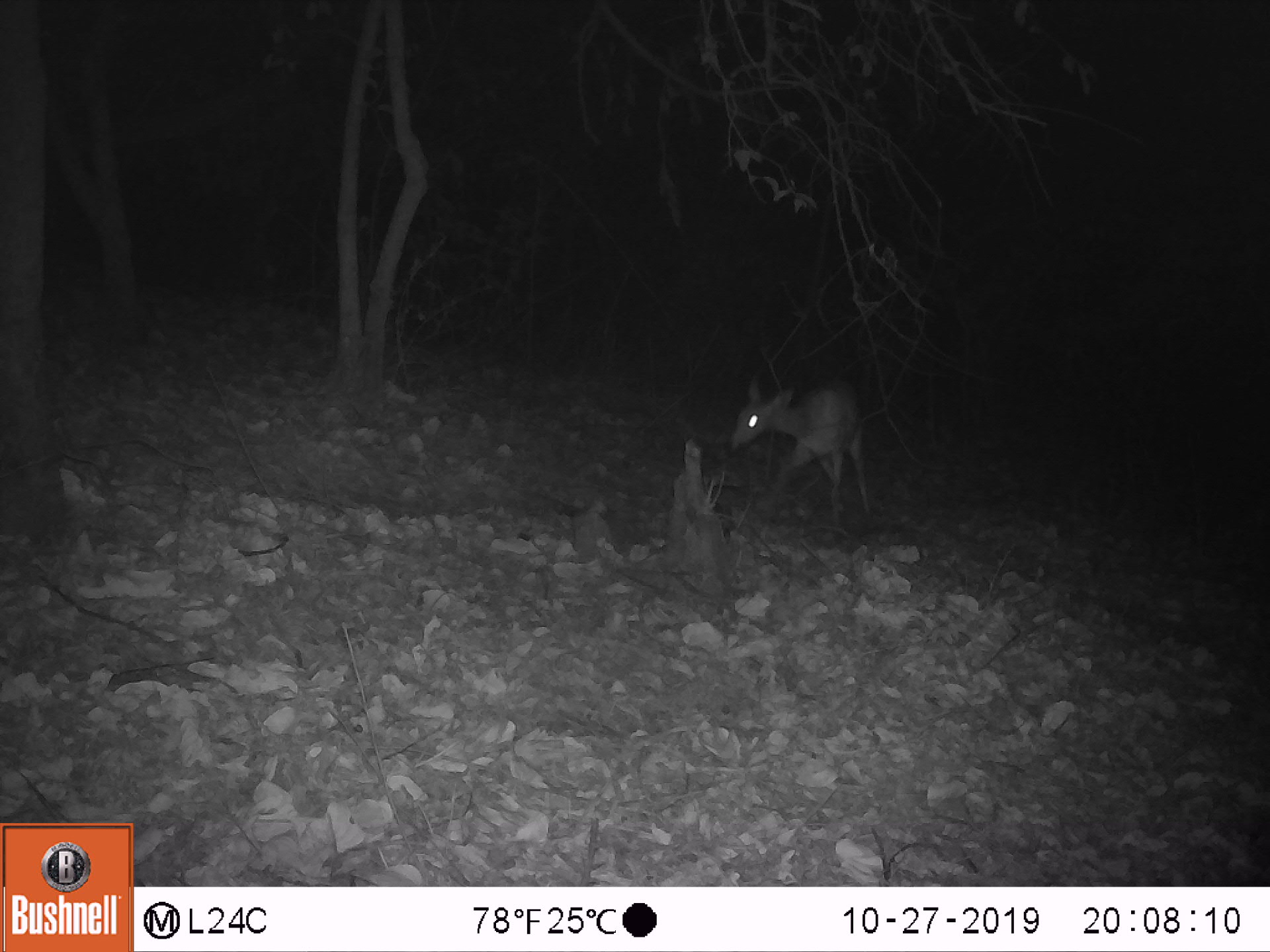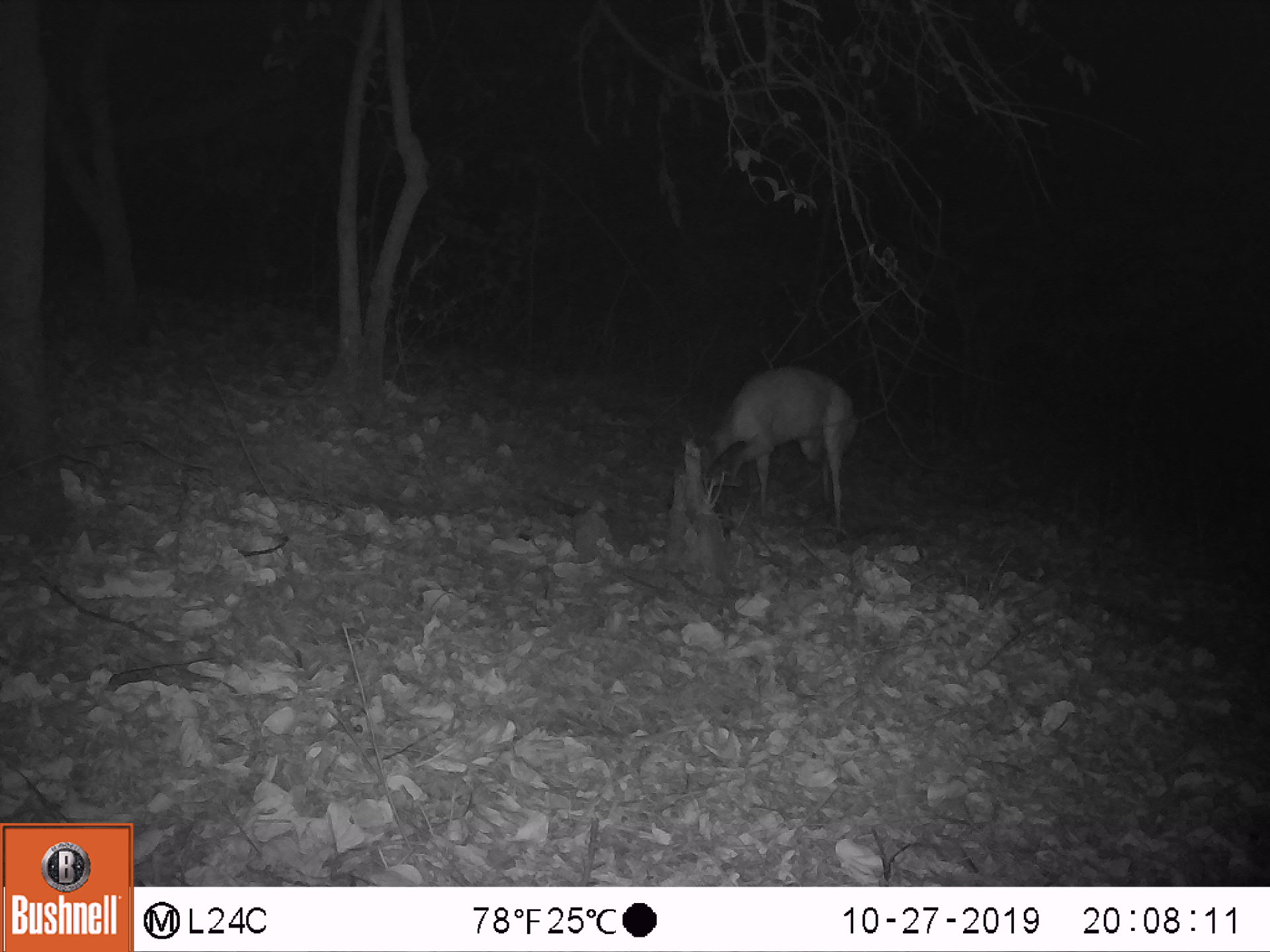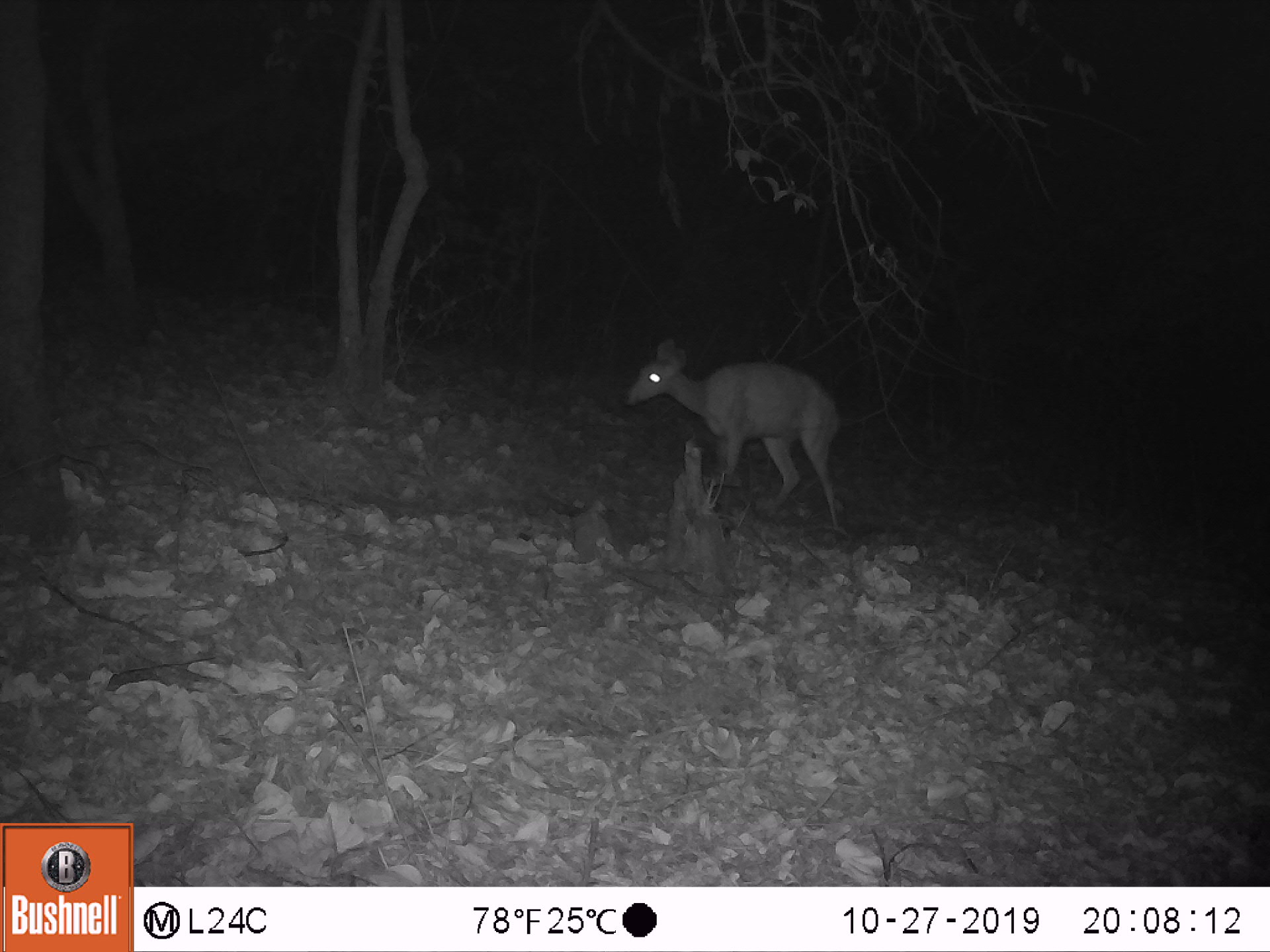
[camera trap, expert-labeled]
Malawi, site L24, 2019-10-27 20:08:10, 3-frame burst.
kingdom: Animalia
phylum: Chordata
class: Mammalia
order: Artiodactyla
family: Bovidae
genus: Tragelaphus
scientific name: Tragelaphus sylvaticus sylvaticus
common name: cape bushbuck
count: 1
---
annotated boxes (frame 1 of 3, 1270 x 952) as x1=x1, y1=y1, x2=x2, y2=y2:
cape bushbuck: x1=731, y1=367, x2=873, y2=516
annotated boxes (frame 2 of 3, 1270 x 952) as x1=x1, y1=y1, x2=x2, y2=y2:
cape bushbuck: x1=686, y1=356, x2=854, y2=534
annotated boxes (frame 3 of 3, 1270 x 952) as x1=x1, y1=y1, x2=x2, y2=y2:
cape bushbuck: x1=619, y1=338, x2=844, y2=542